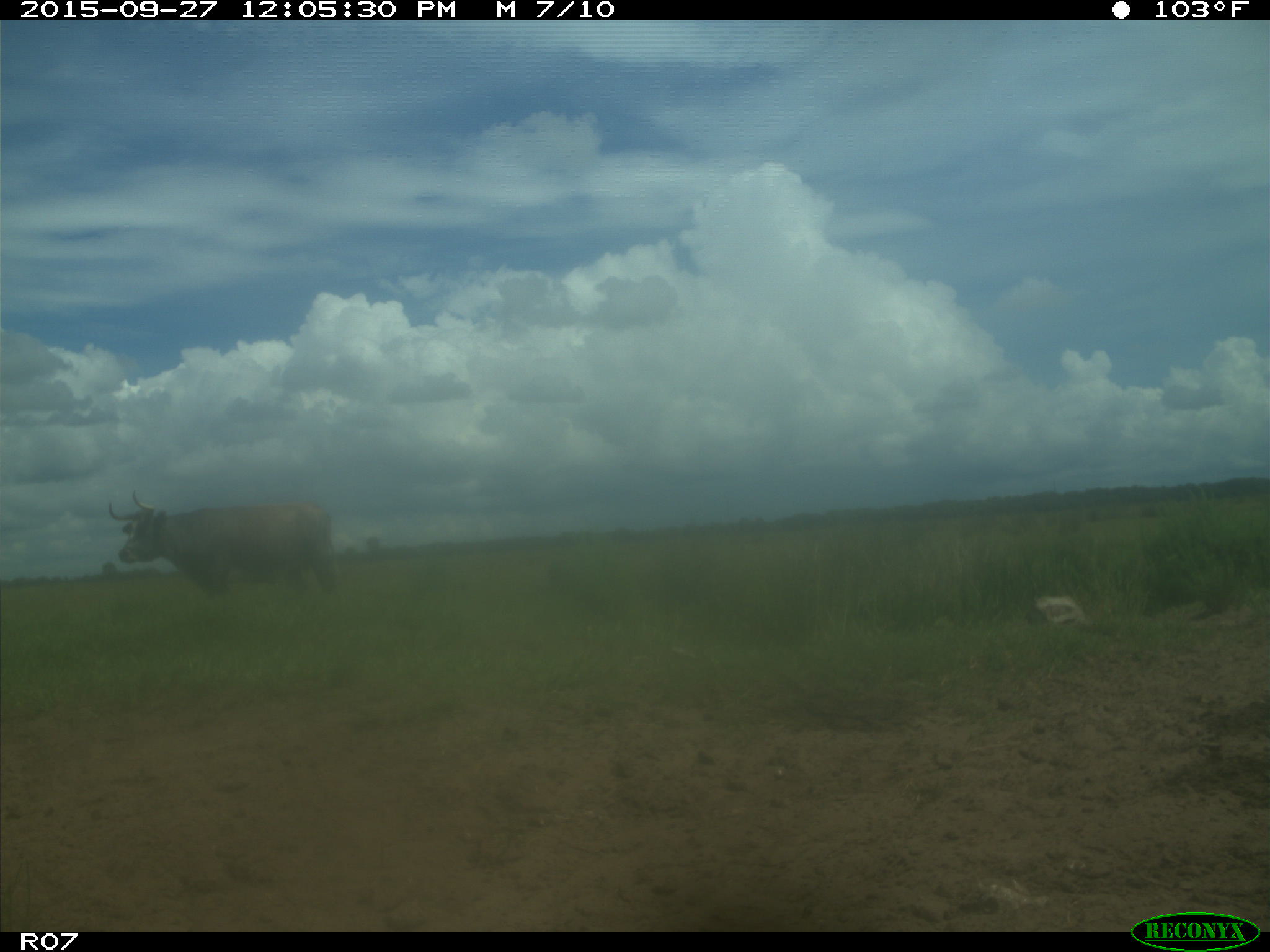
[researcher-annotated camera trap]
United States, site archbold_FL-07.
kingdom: Animalia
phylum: Chordata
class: Mammalia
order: Artiodactyla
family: Bovidae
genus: Bos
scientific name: Bos taurus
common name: domestic cow